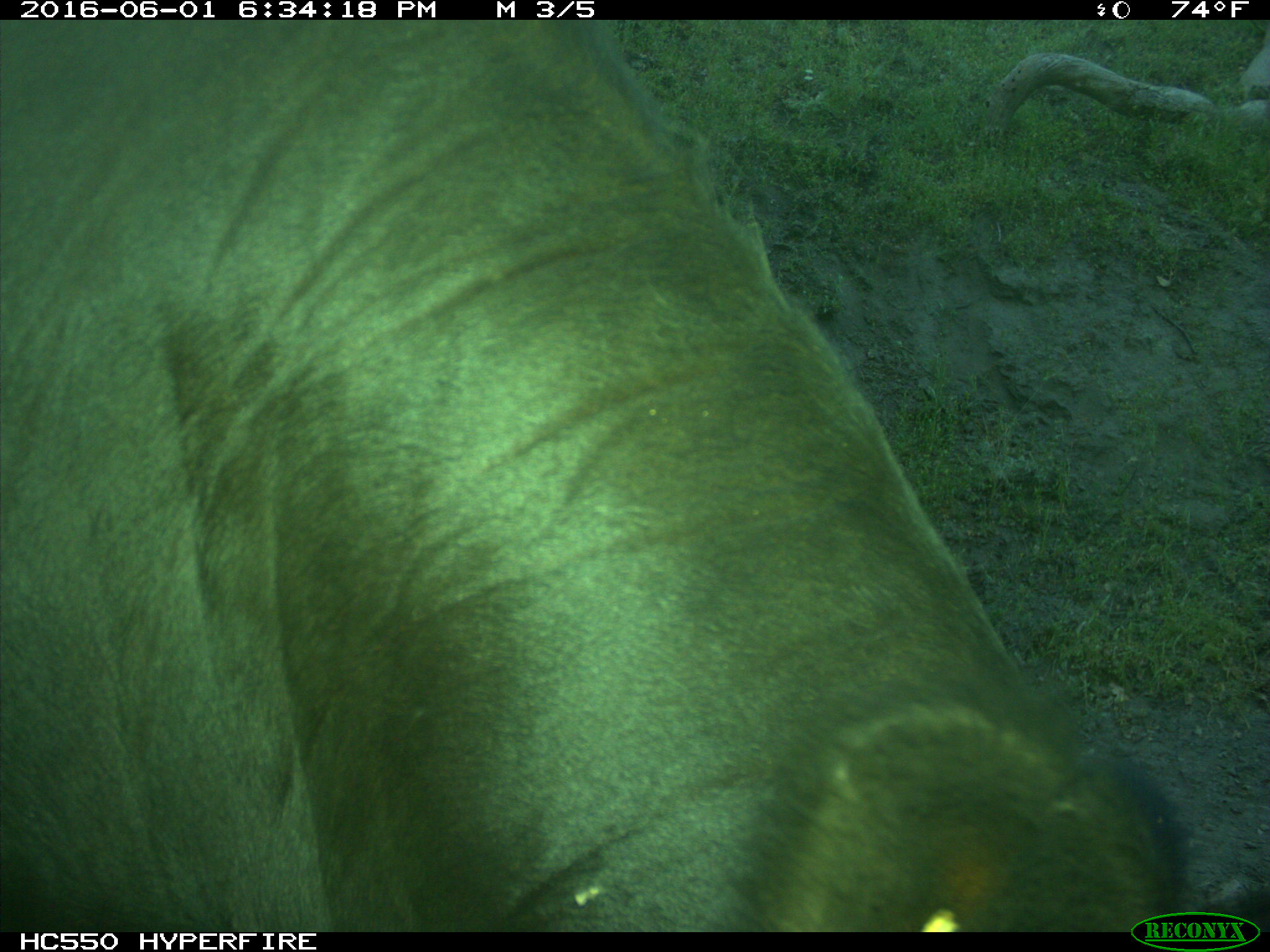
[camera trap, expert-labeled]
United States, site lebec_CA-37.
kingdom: Animalia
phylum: Chordata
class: Mammalia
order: Artiodactyla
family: Bovidae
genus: Bos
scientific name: Bos taurus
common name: domestic cow